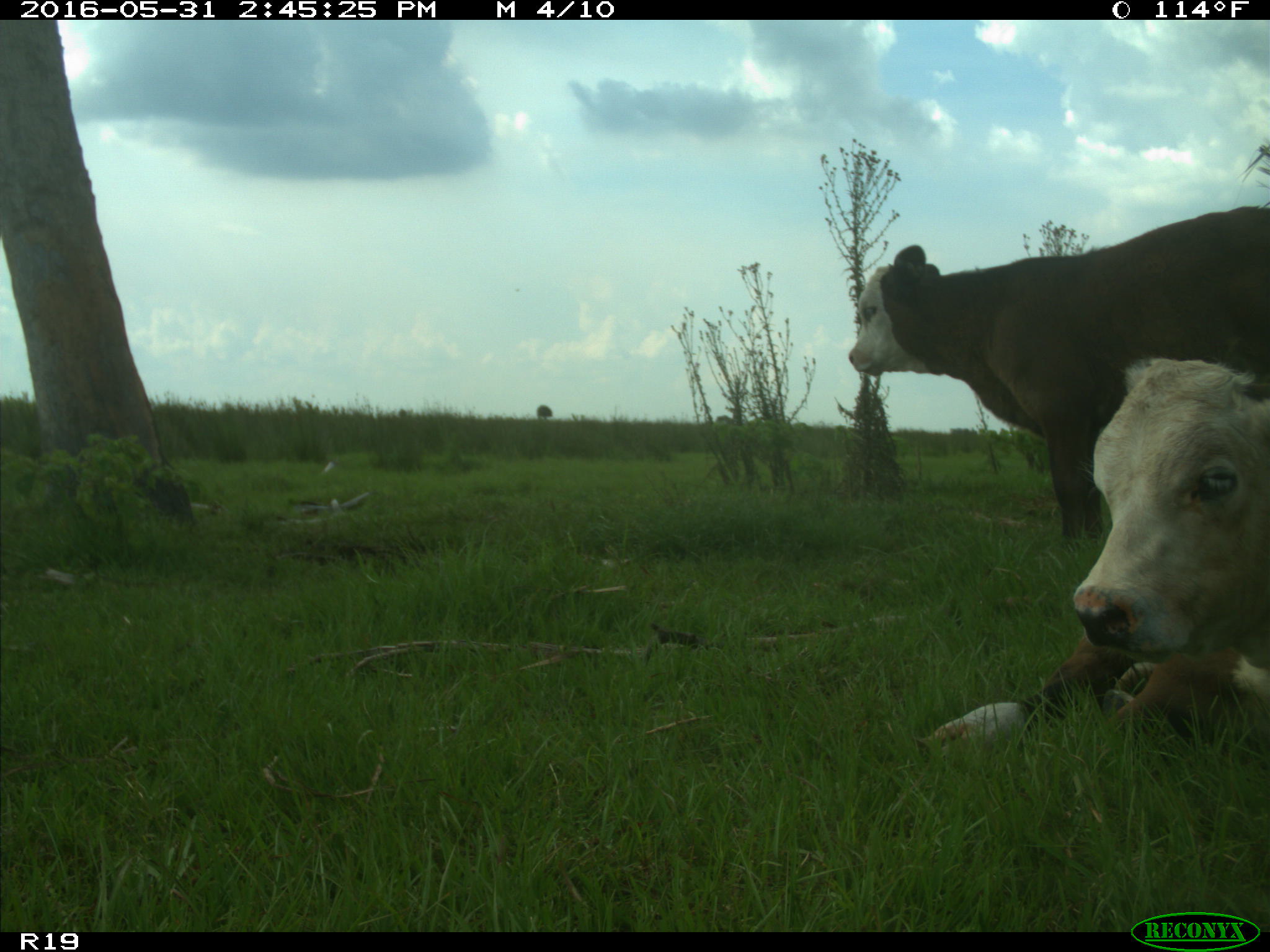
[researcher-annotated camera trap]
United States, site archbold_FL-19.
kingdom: Animalia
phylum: Chordata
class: Mammalia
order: Artiodactyla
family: Bovidae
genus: Bos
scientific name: Bos taurus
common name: domestic cow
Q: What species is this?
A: Bos taurus (domestic cow).